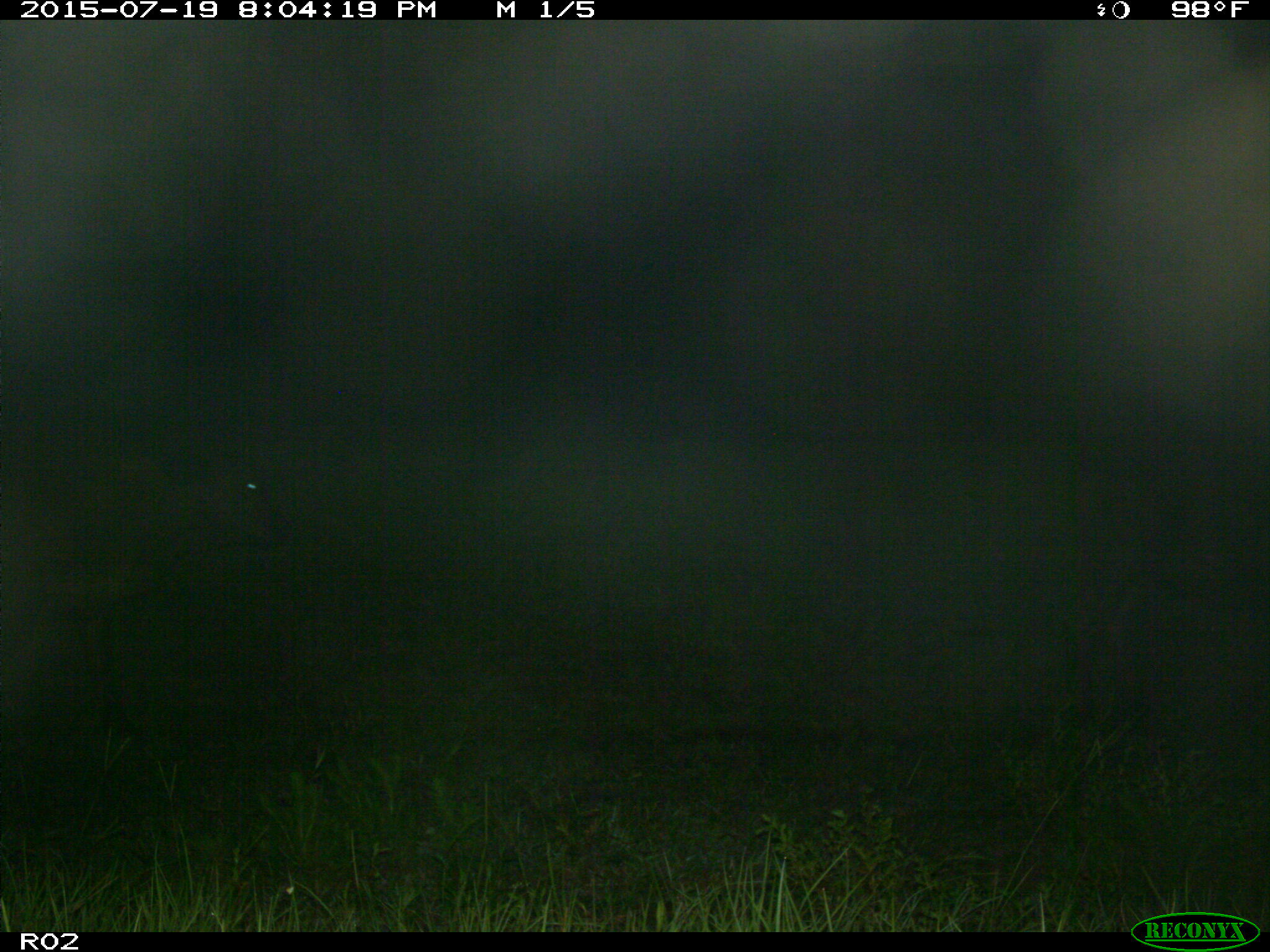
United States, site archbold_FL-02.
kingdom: Animalia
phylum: Chordata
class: Mammalia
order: Artiodactyla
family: Bovidae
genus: Bos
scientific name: Bos taurus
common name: domestic cow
Bos taurus (domestic cow).